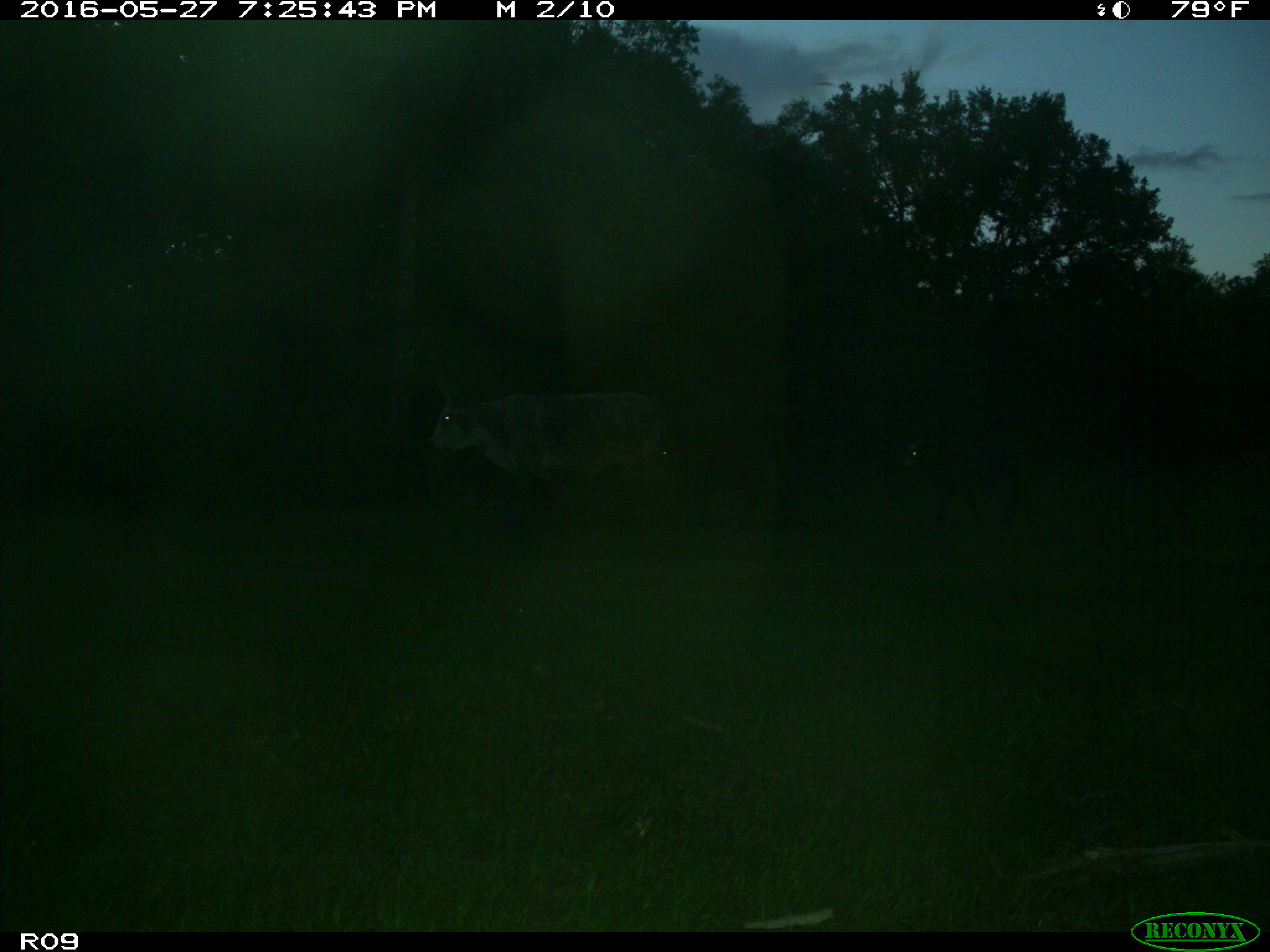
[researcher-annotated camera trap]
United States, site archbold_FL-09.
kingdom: Animalia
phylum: Chordata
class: Mammalia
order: Artiodactyla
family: Bovidae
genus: Bos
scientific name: Bos taurus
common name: domestic cow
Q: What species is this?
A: Bos taurus (domestic cow).